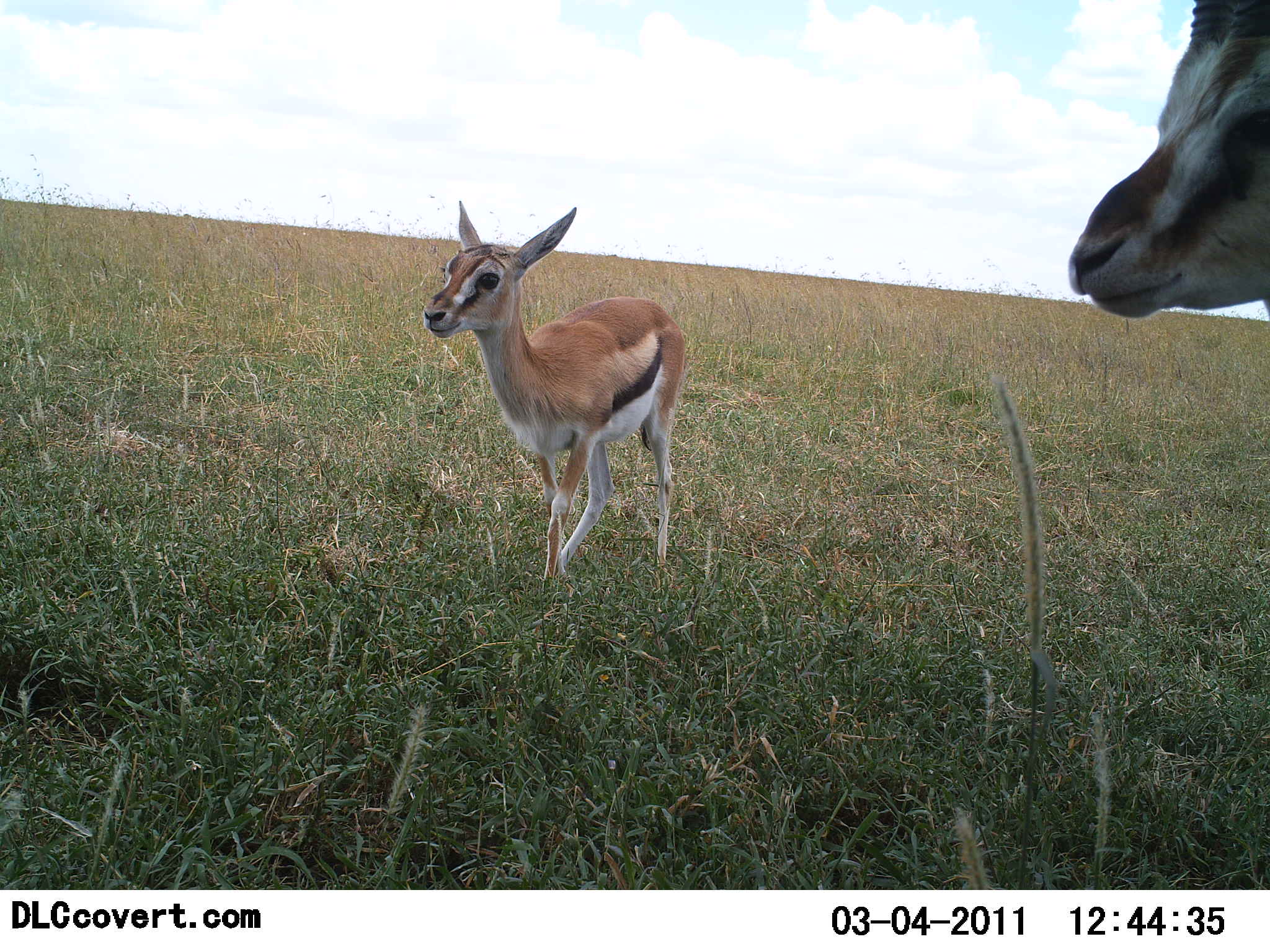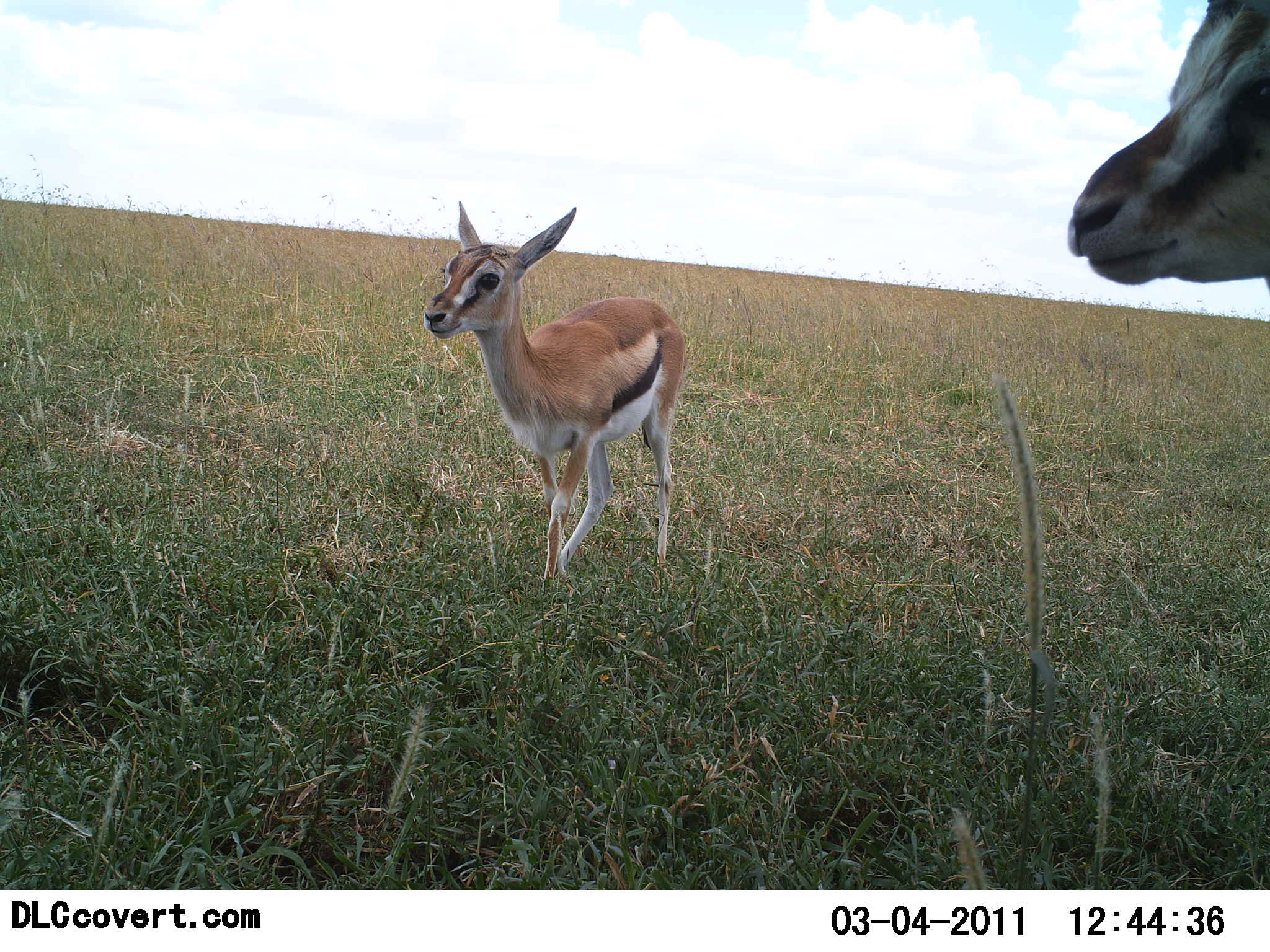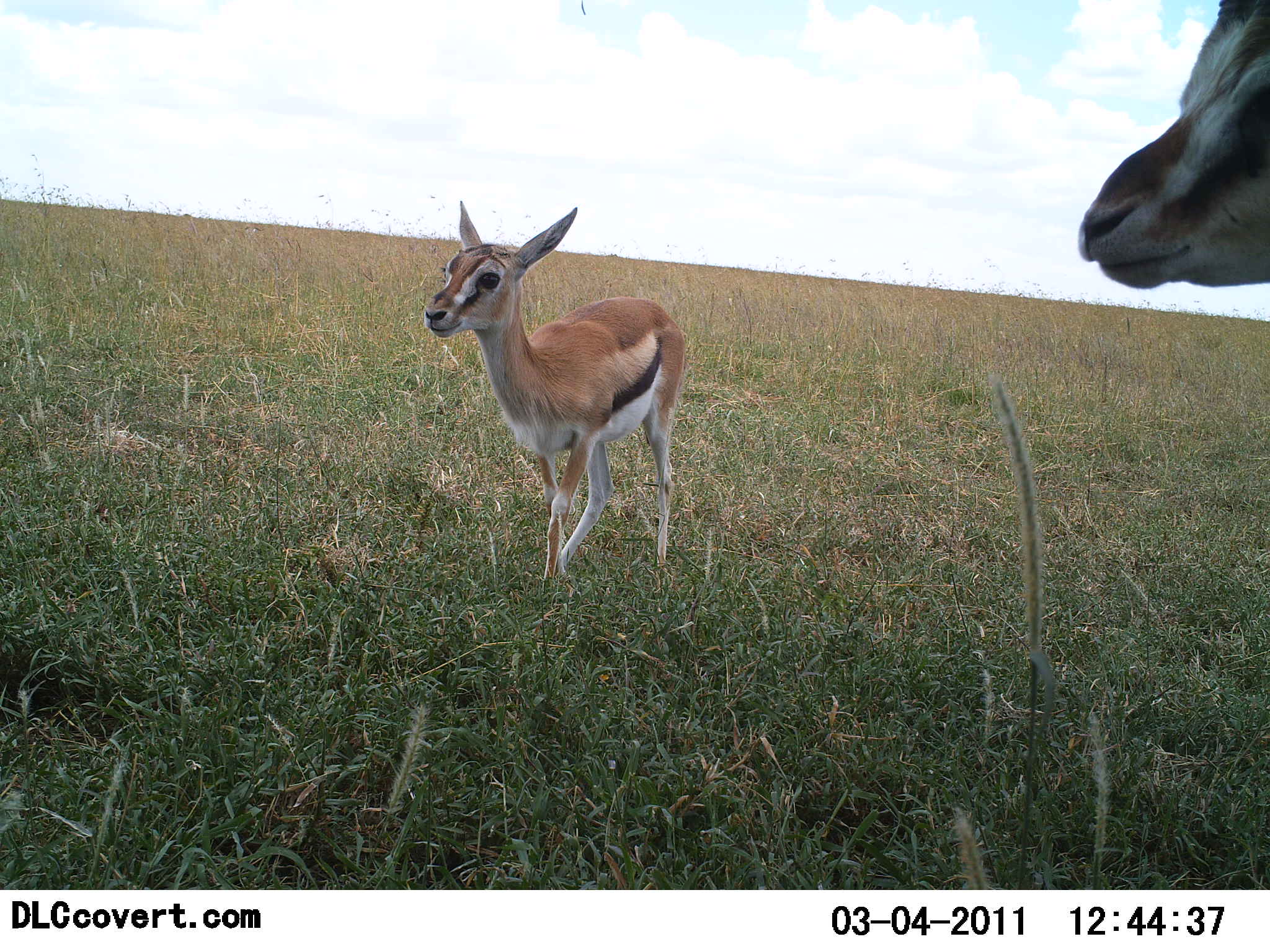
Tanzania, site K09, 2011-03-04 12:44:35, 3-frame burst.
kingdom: Animalia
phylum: Chordata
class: Mammalia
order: Artiodactyla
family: Bovidae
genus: Eudorcas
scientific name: Eudorcas thomsonii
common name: thomson's gazelle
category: gazellethomsons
Gazellethomsons (thomson's gazelle) (Eudorcas thomsonii), count 2. Behavior (volunteer vote fractions): standing 80%, resting 0%, moving 20%, interacting 0%. Young present (vote fraction): 60%. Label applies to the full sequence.